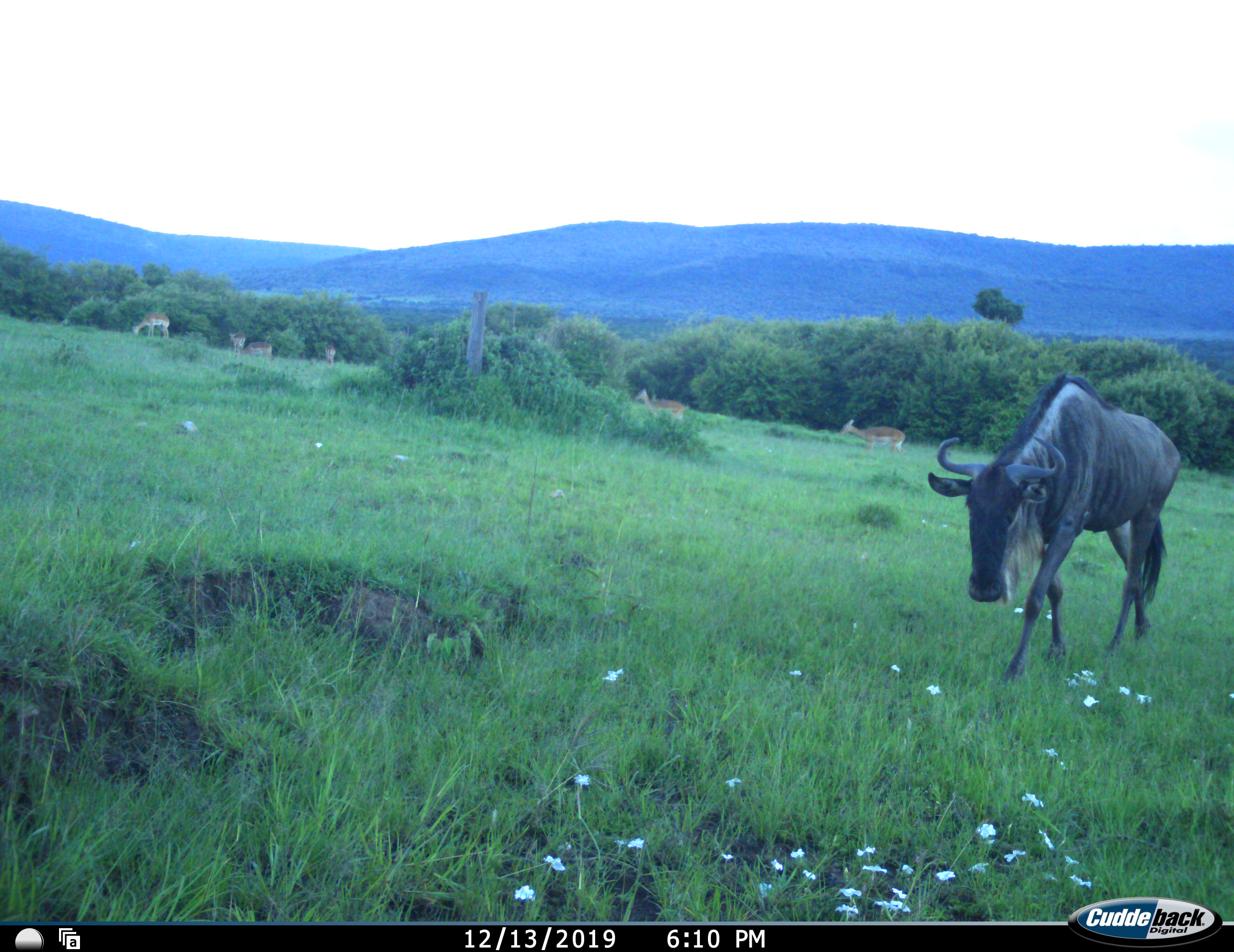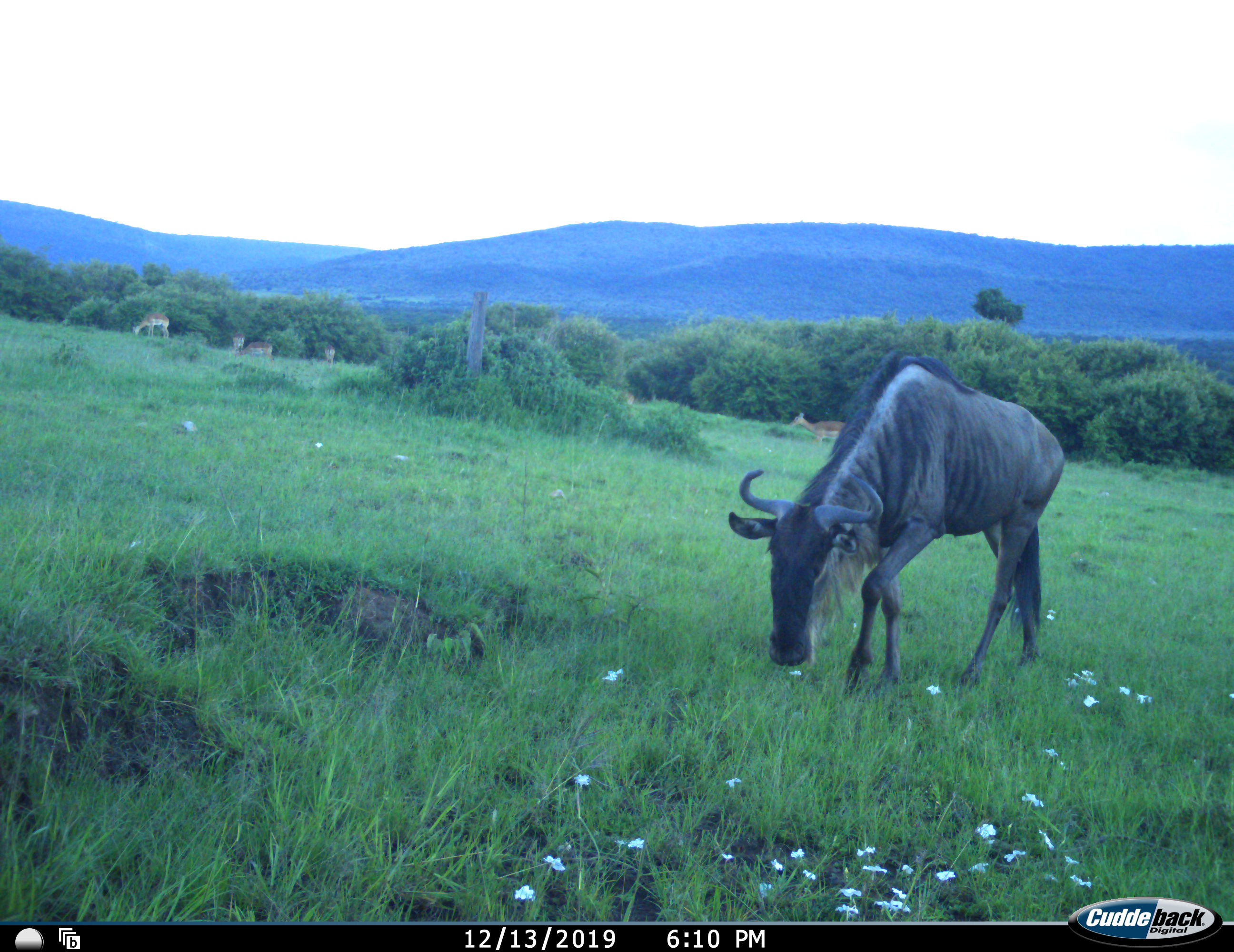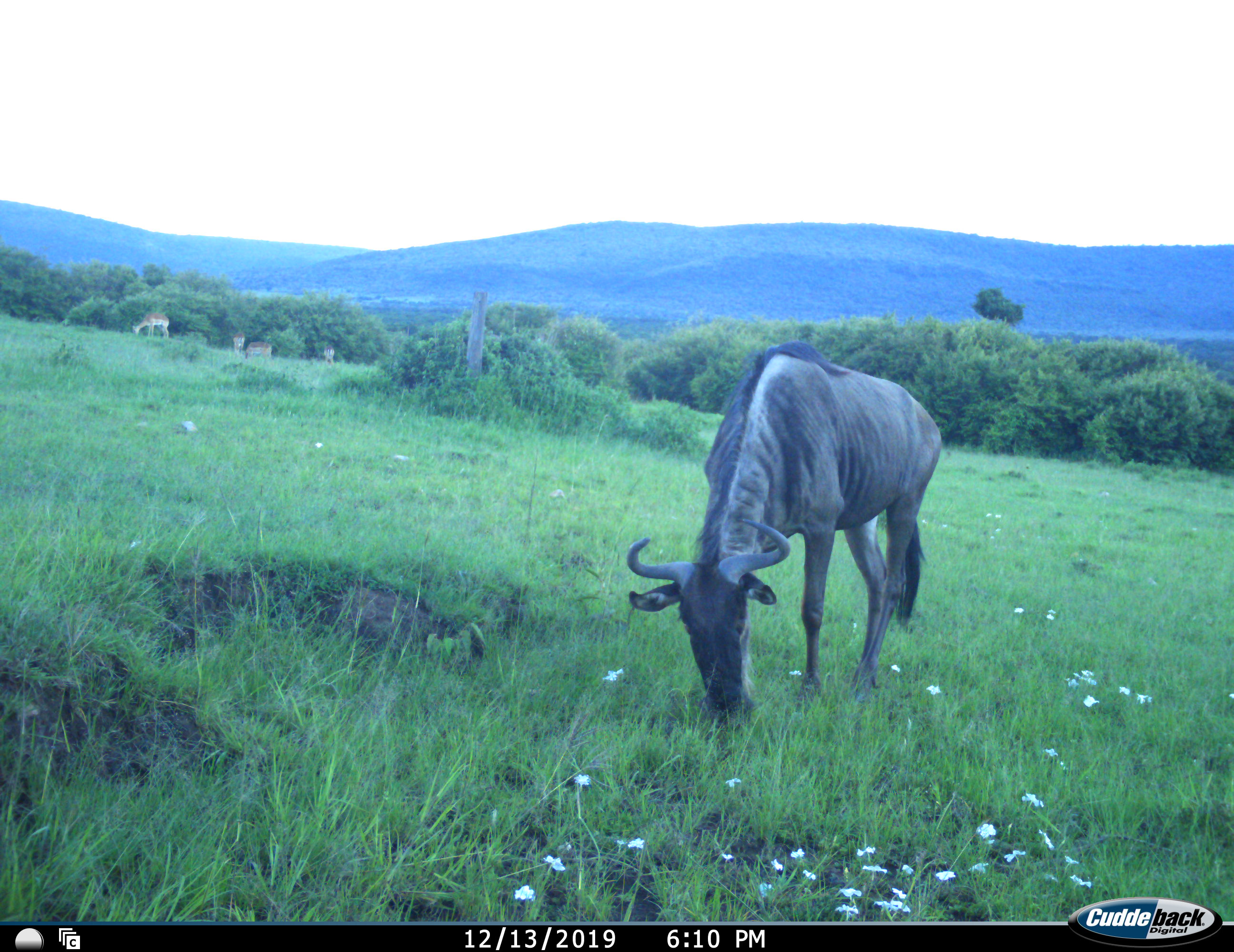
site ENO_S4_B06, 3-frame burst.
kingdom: Animalia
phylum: Chordata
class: Mammalia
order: Artiodactyla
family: Bovidae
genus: Aepyceros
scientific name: Aepyceros melampus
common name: impala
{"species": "impala (Aepyceros melampus)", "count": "6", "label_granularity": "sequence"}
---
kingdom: Animalia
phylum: Chordata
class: Mammalia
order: Artiodactyla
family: Bovidae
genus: Connochaetes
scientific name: Connochaetes taurinus taurinus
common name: blue wildebeest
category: wildebeestblue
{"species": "wildebeestblue (blue wildebeest) (Connochaetes taurinus taurinus)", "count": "1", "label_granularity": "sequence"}